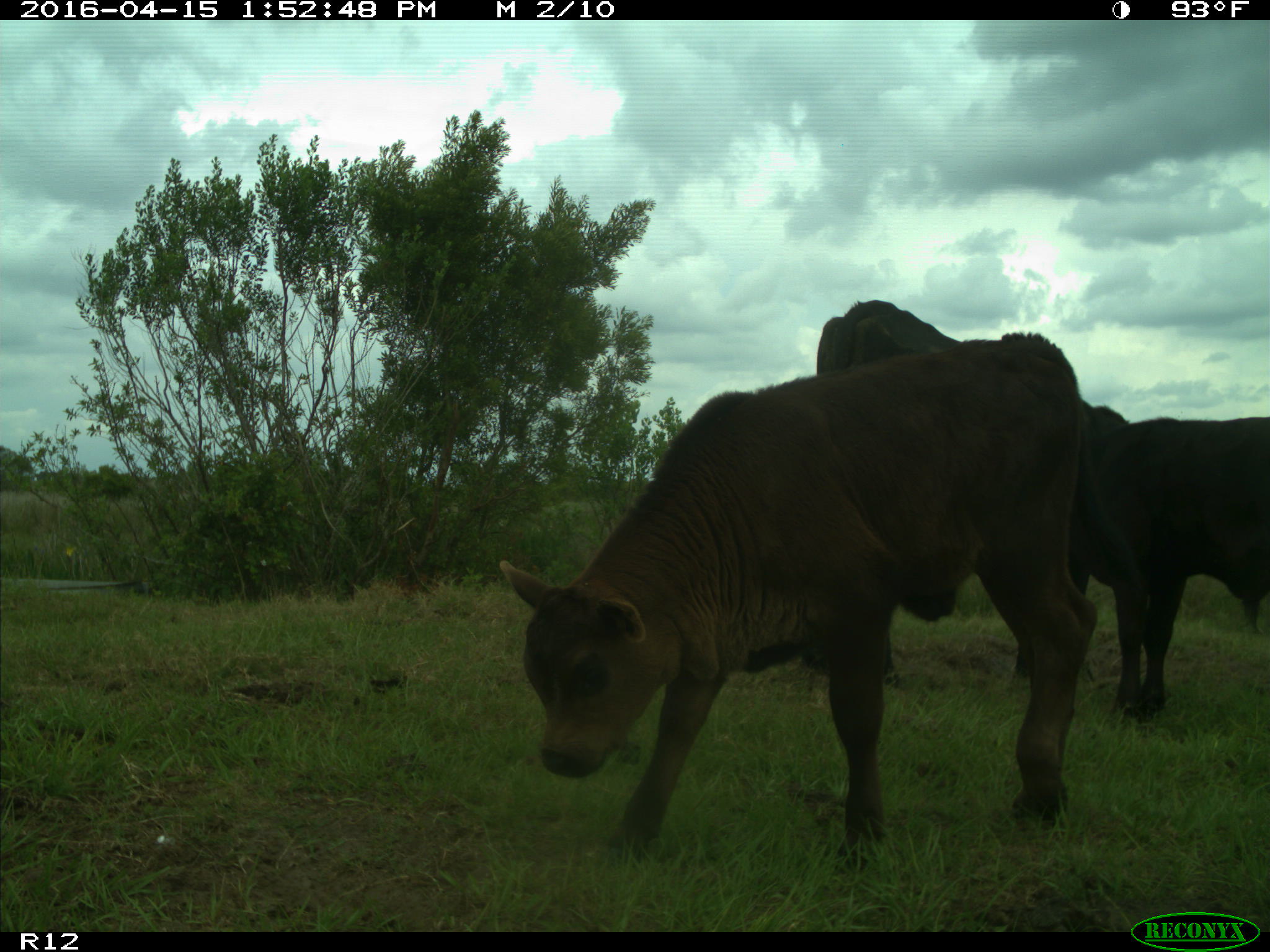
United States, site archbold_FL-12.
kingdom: Animalia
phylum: Chordata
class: Mammalia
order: Artiodactyla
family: Bovidae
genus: Bos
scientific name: Bos taurus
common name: domestic cow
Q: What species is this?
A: Bos taurus (domestic cow).